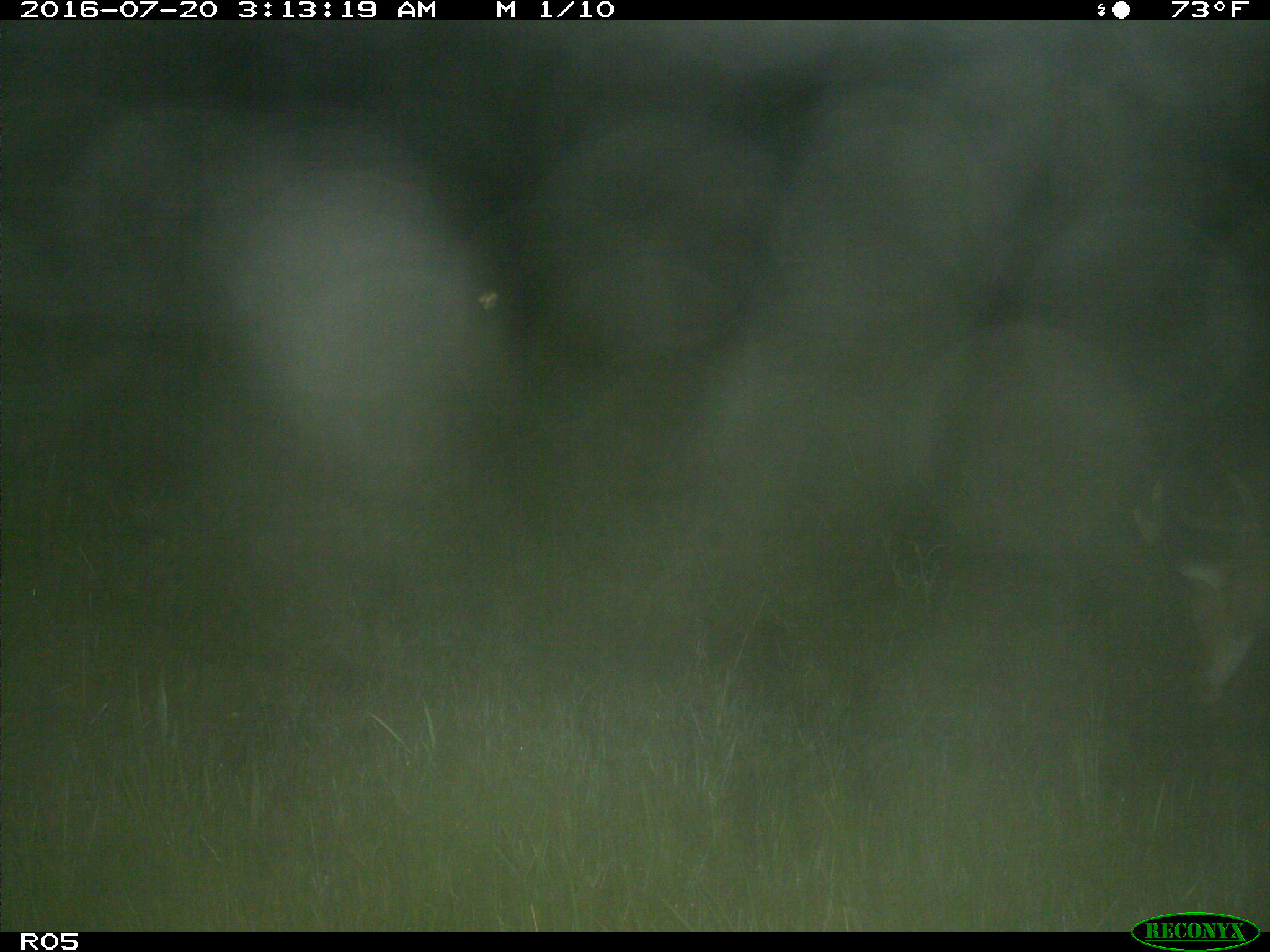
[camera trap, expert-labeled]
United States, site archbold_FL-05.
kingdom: Animalia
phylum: Chordata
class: Mammalia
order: Artiodactyla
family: Cervidae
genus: Odocoileus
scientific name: Odocoileus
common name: deer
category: unidentified deer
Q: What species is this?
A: Unidentified deer (deer) (Odocoileus).